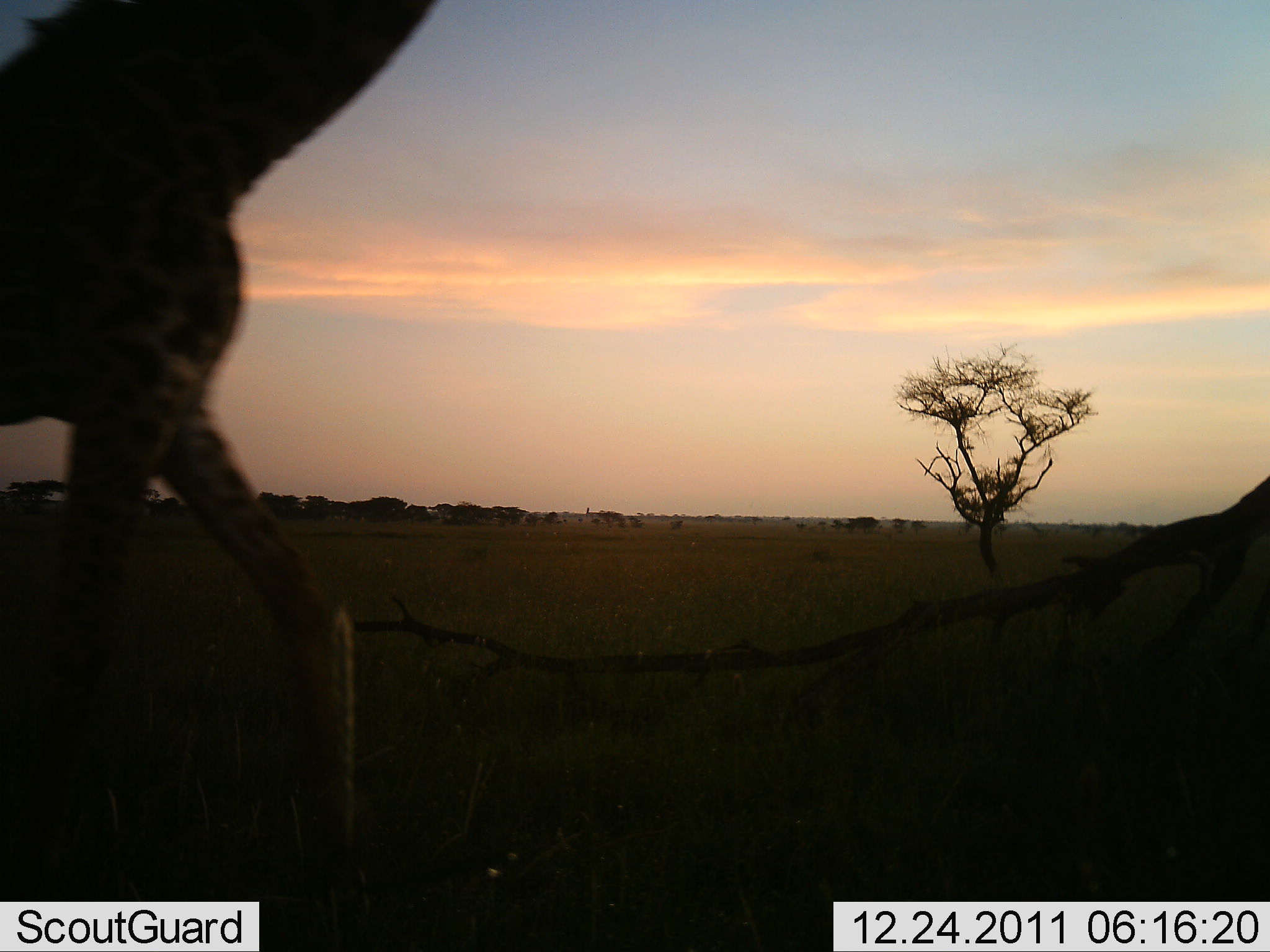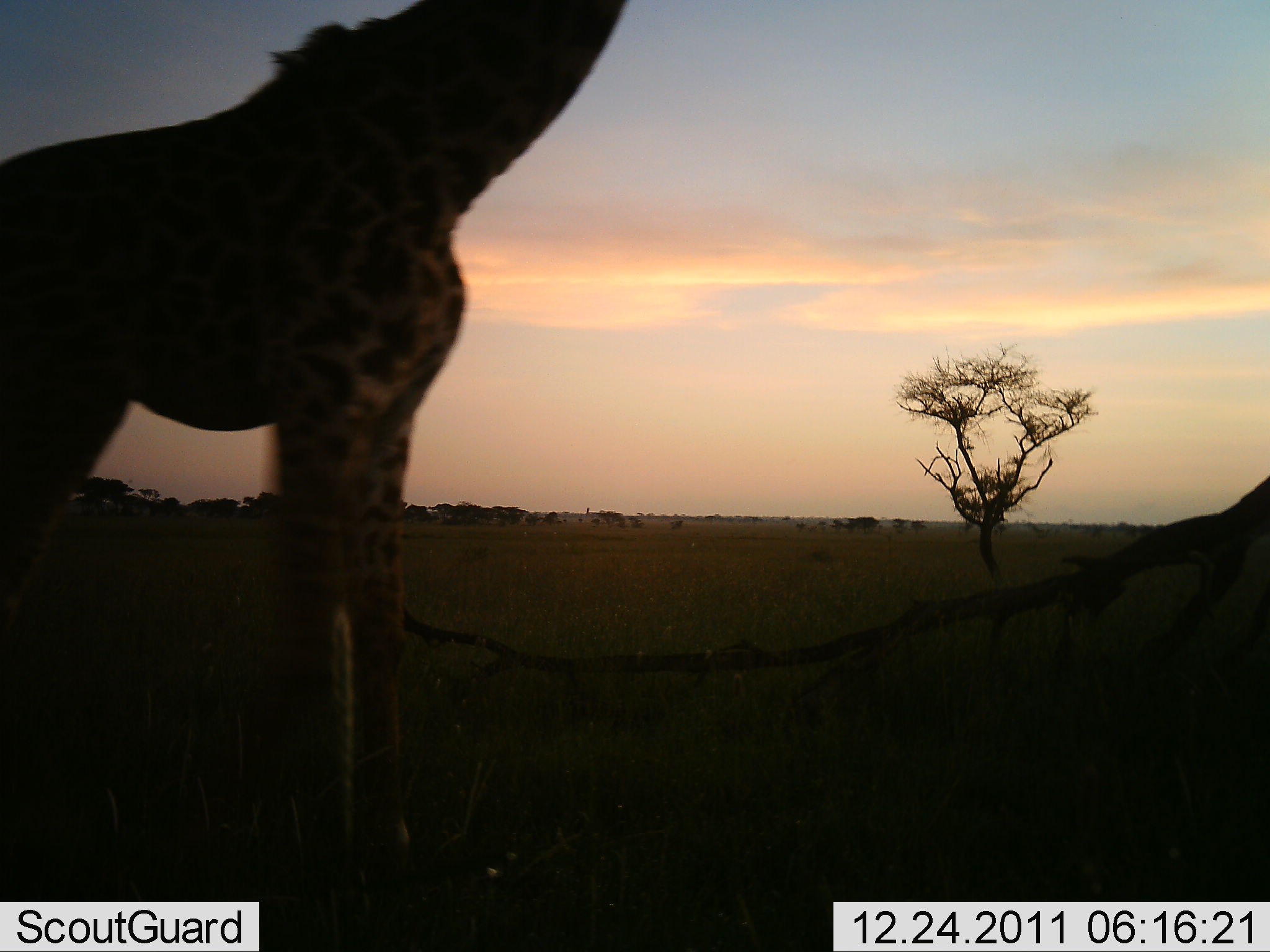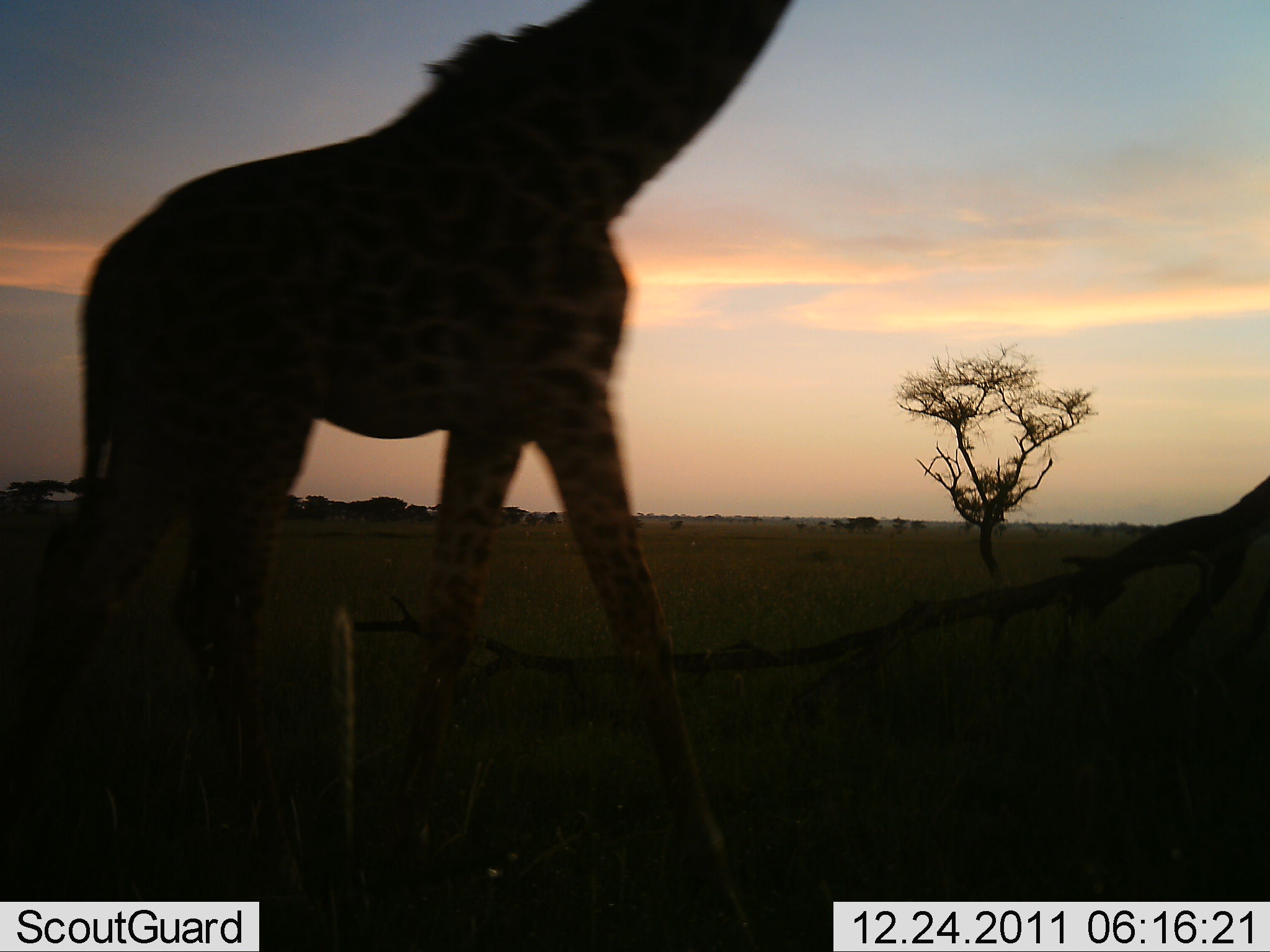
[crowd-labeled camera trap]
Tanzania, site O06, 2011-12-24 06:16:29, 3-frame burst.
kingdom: Animalia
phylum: Chordata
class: Mammalia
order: Artiodactyla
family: Giraffidae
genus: Giraffa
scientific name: Giraffa camelopardalis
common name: giraffe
Giraffe (Giraffa camelopardalis), count 1. Behavior (volunteer vote fractions): standing 13%, resting 0%, moving 87%, interacting 0%. Young present (vote fraction): 0%. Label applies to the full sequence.